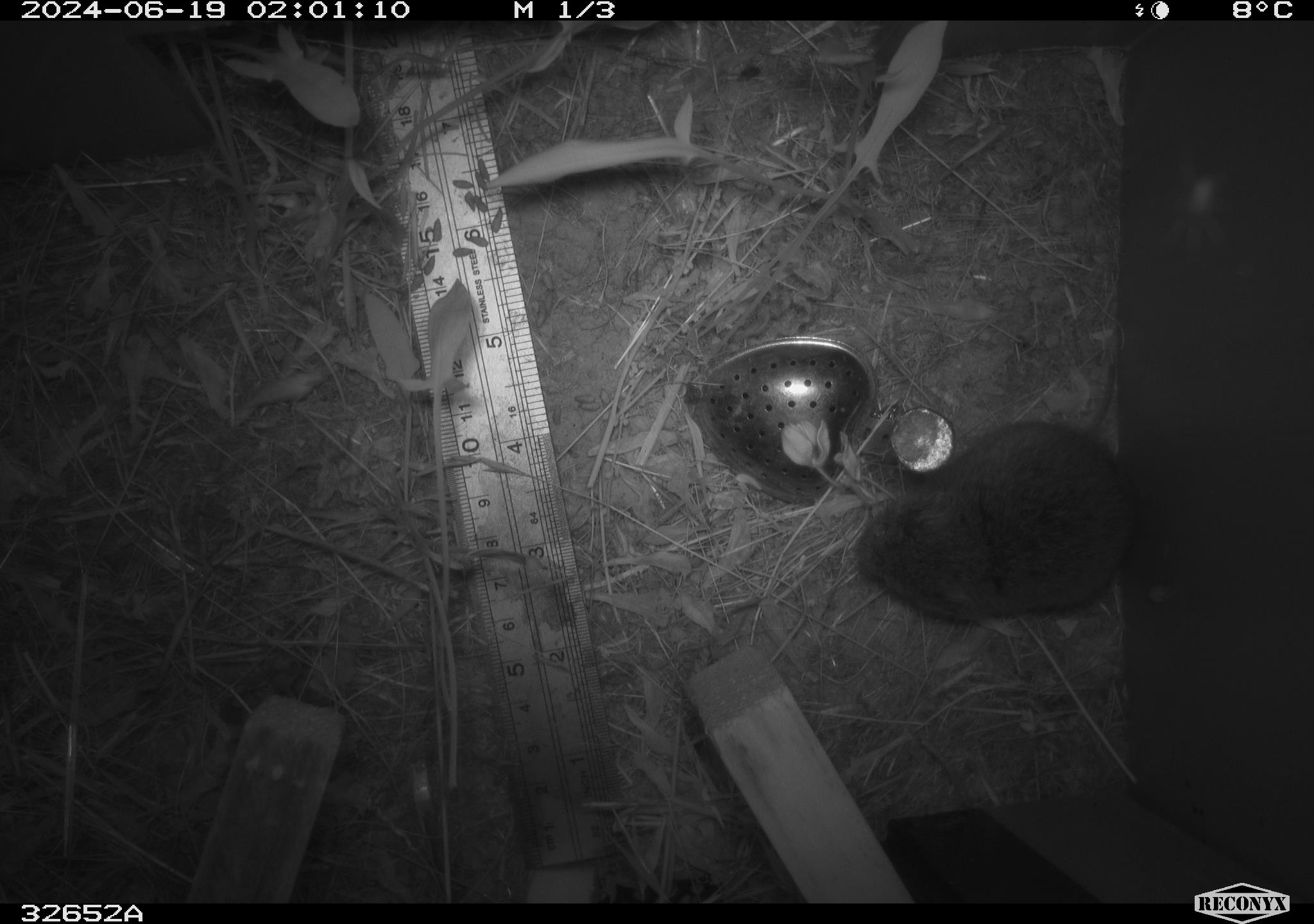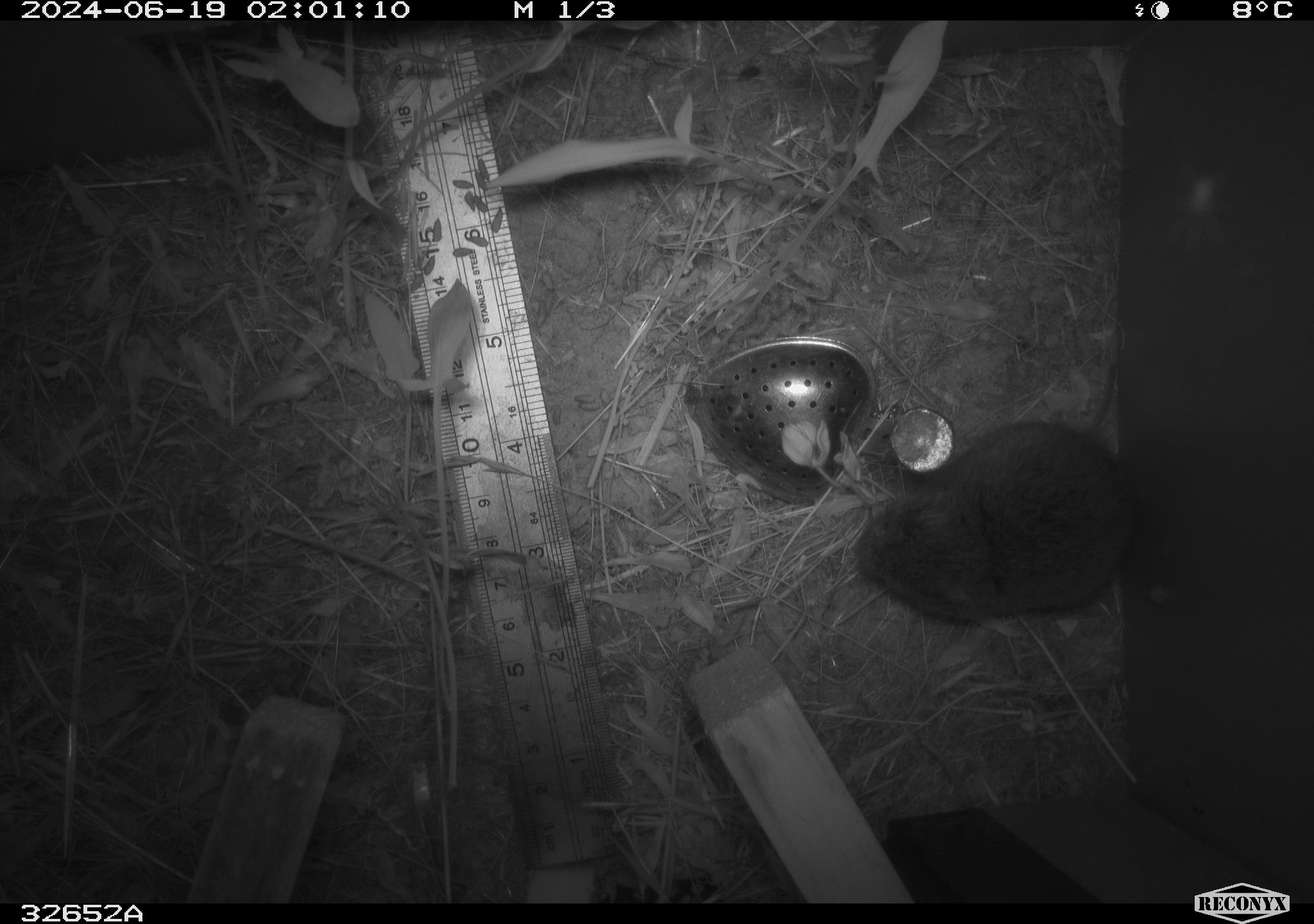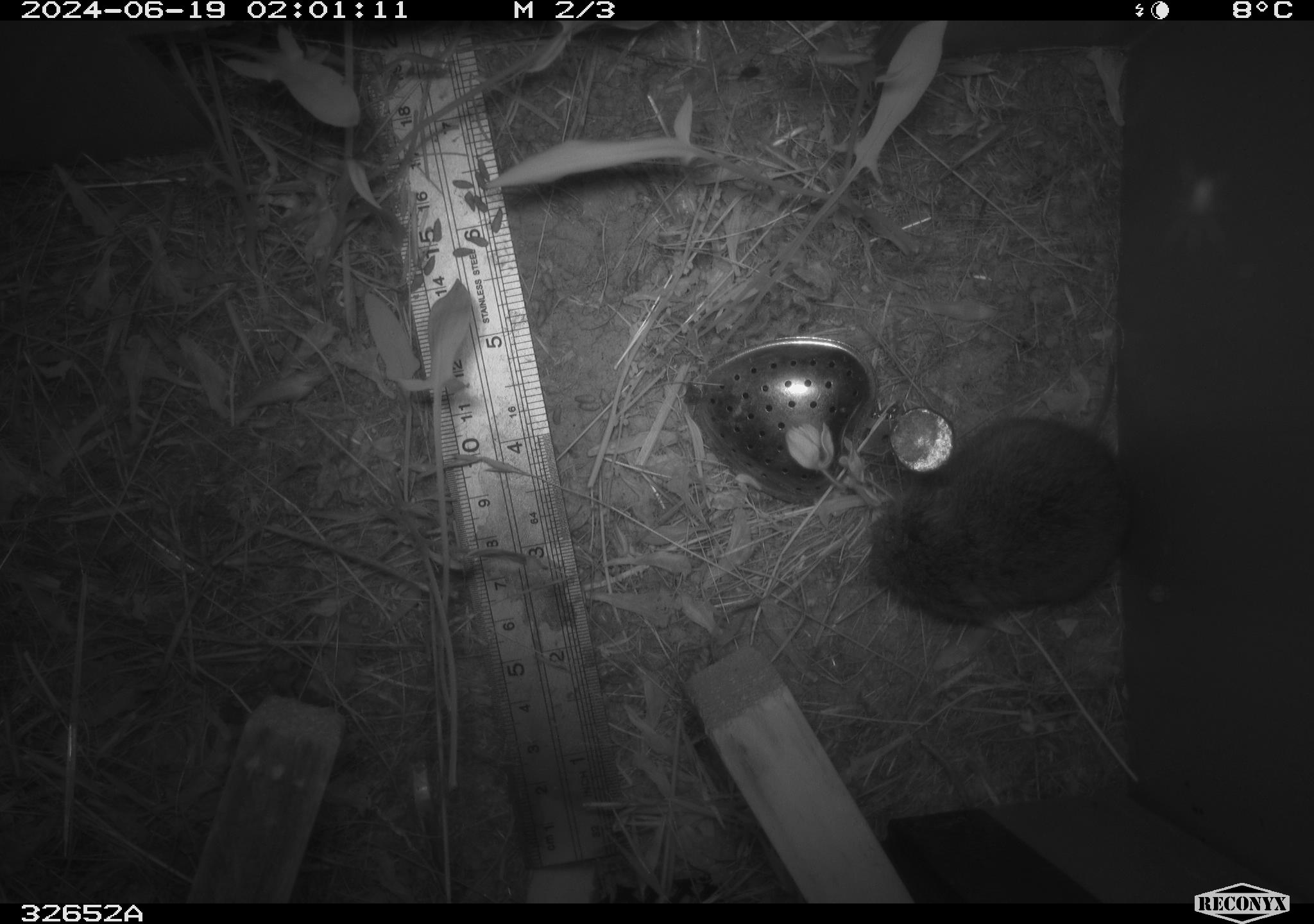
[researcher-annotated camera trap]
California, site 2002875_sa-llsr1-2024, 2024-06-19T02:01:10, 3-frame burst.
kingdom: Animalia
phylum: Chordata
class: Mammalia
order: Rodentia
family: Cricetidae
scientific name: Arvicolinae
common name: voles, lemmings, and muskrats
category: arvicolinae subfamily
Arvicolinae subfamily (voles, lemmings, and muskrats) (Arvicolinae).